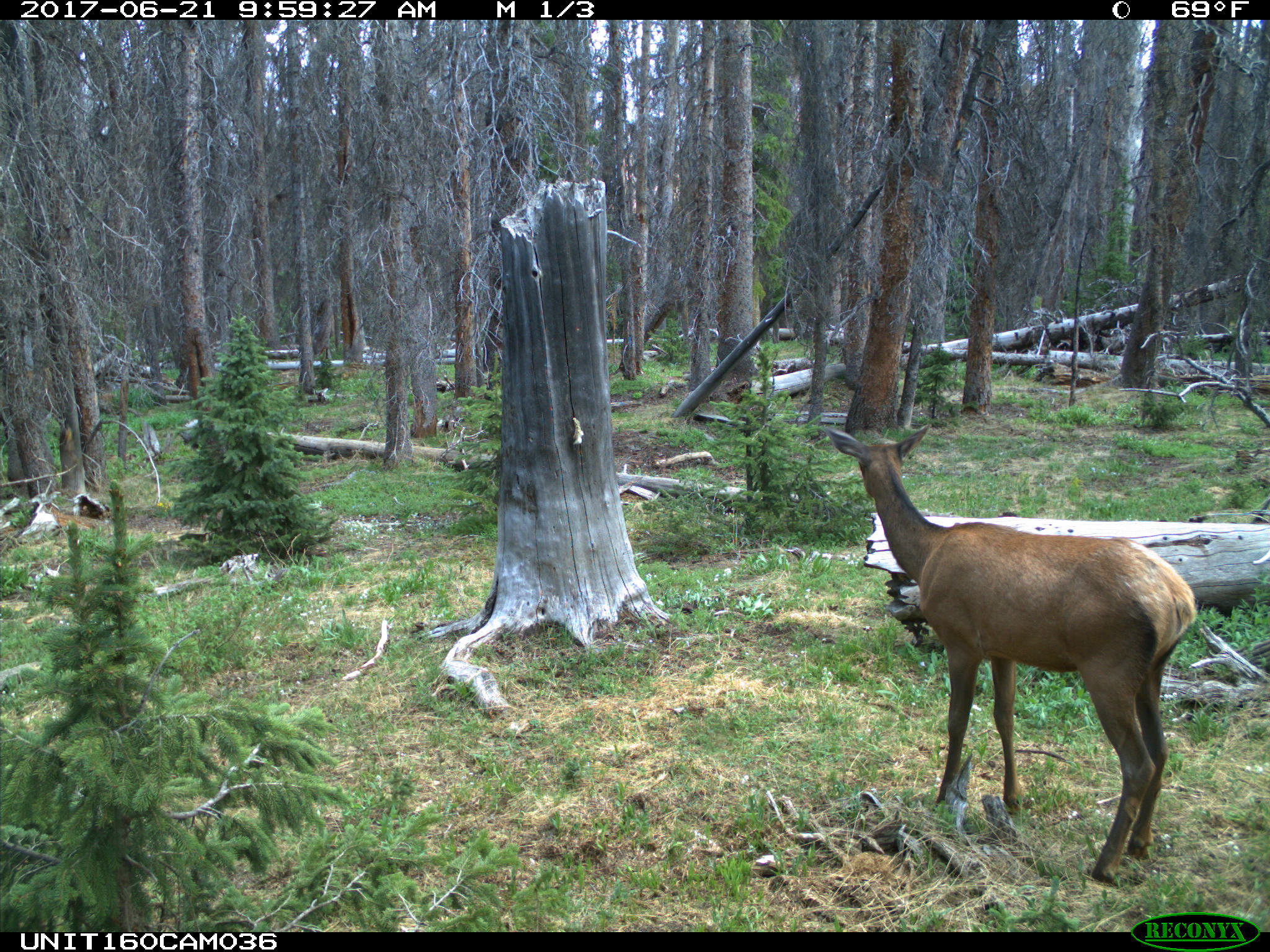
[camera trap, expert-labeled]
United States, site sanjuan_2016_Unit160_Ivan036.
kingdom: Animalia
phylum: Chordata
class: Mammalia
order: Artiodactyla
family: Cervidae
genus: Cervus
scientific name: Cervus elaphus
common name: red deer